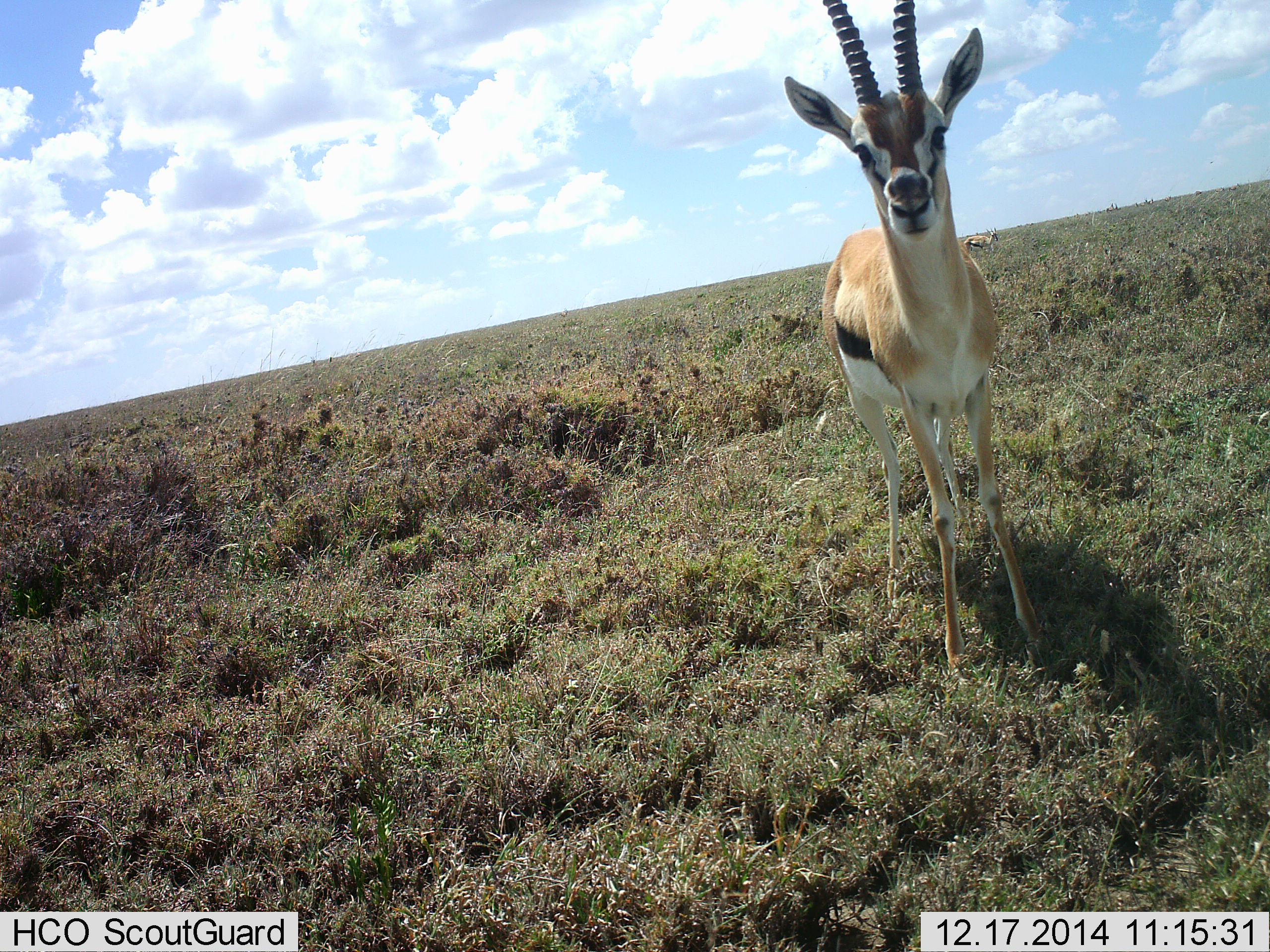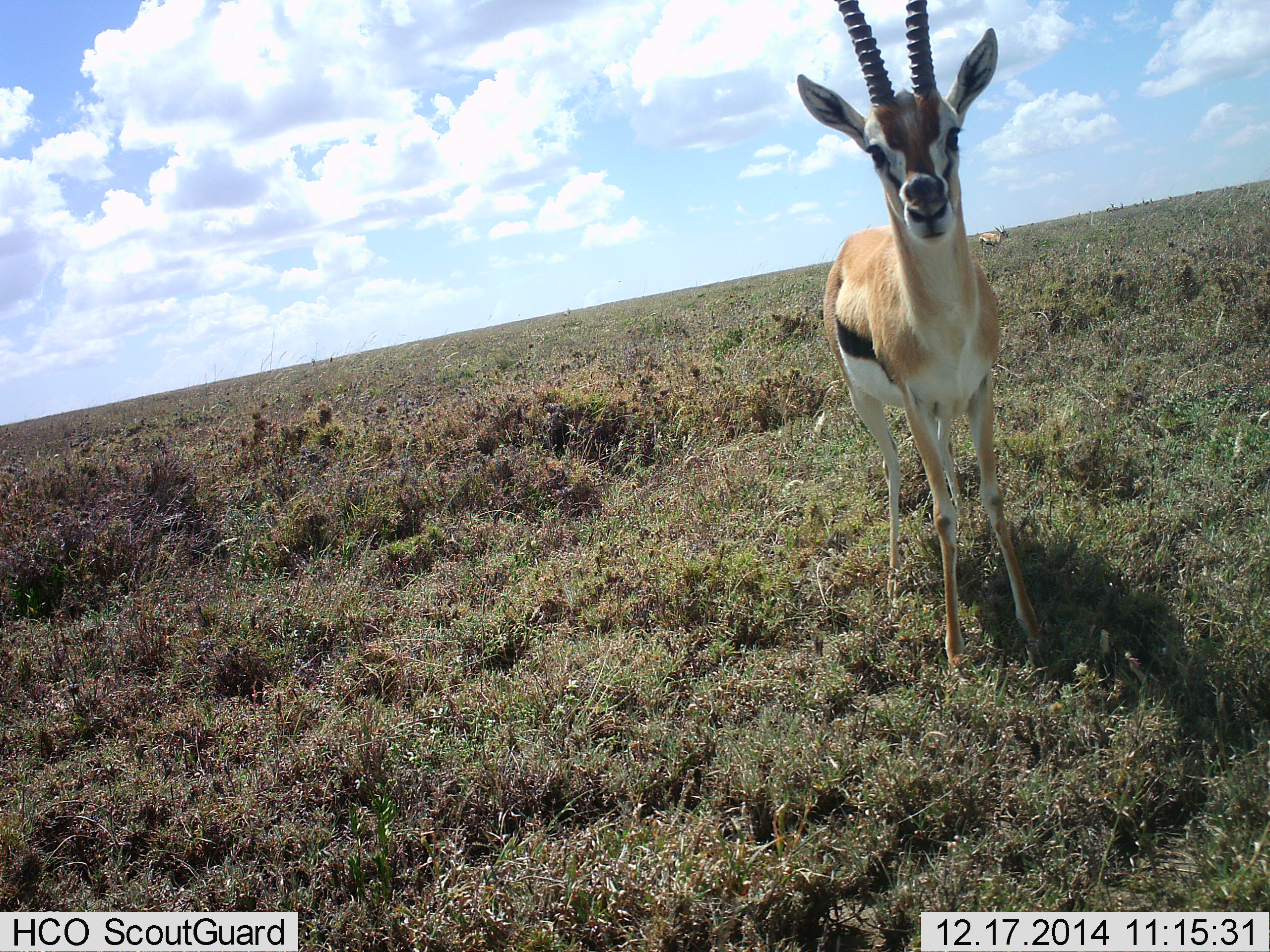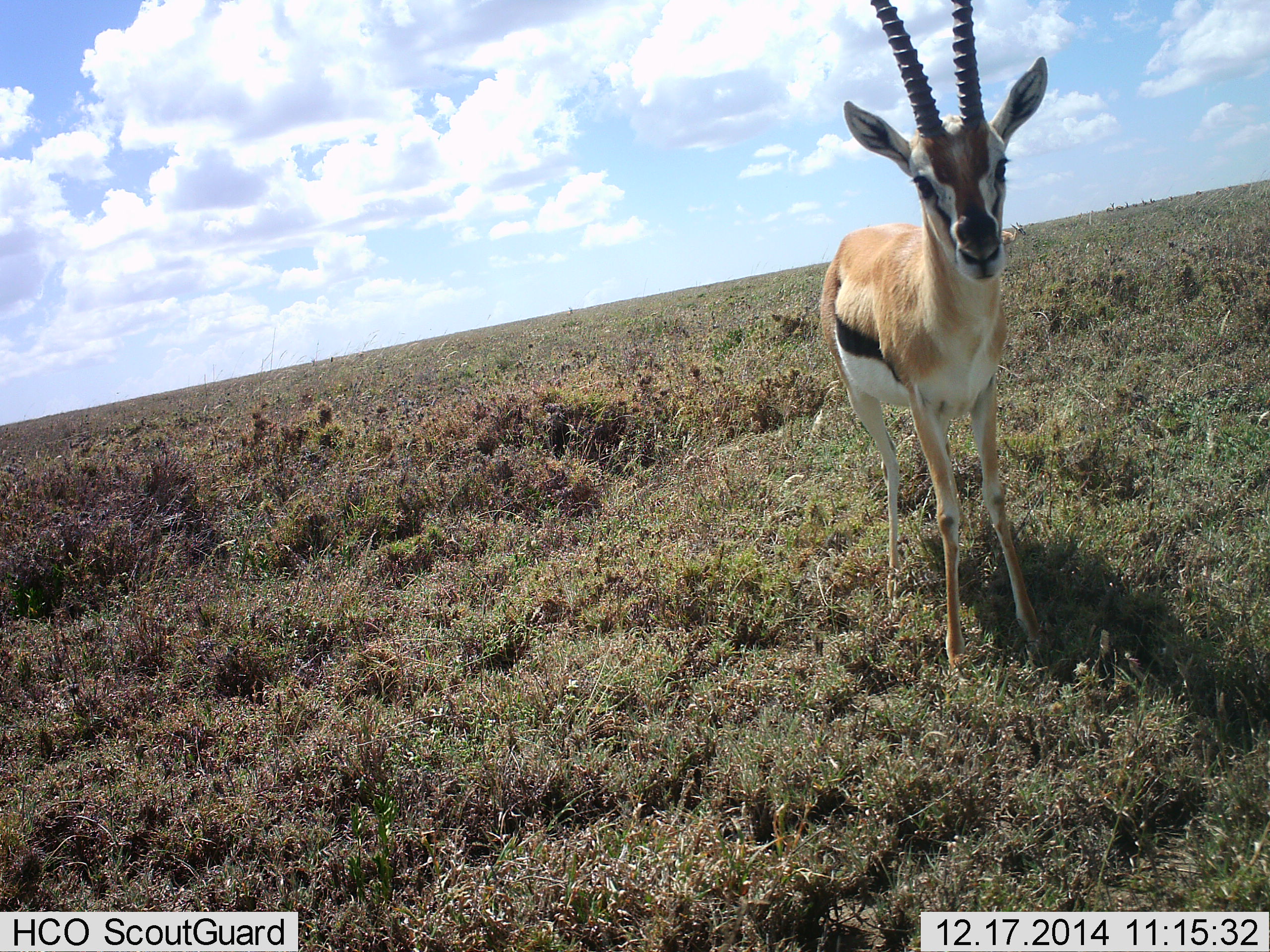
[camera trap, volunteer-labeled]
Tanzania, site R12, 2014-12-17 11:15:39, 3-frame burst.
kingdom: Animalia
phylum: Chordata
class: Mammalia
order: Artiodactyla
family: Bovidae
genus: Eudorcas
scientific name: Eudorcas thomsonii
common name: thomson's gazelle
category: gazellethomsons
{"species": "gazellethomsons (thomson's gazelle) (Eudorcas thomsonii)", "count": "2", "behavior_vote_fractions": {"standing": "100%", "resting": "0%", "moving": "20%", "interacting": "20%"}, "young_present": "0%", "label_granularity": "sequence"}